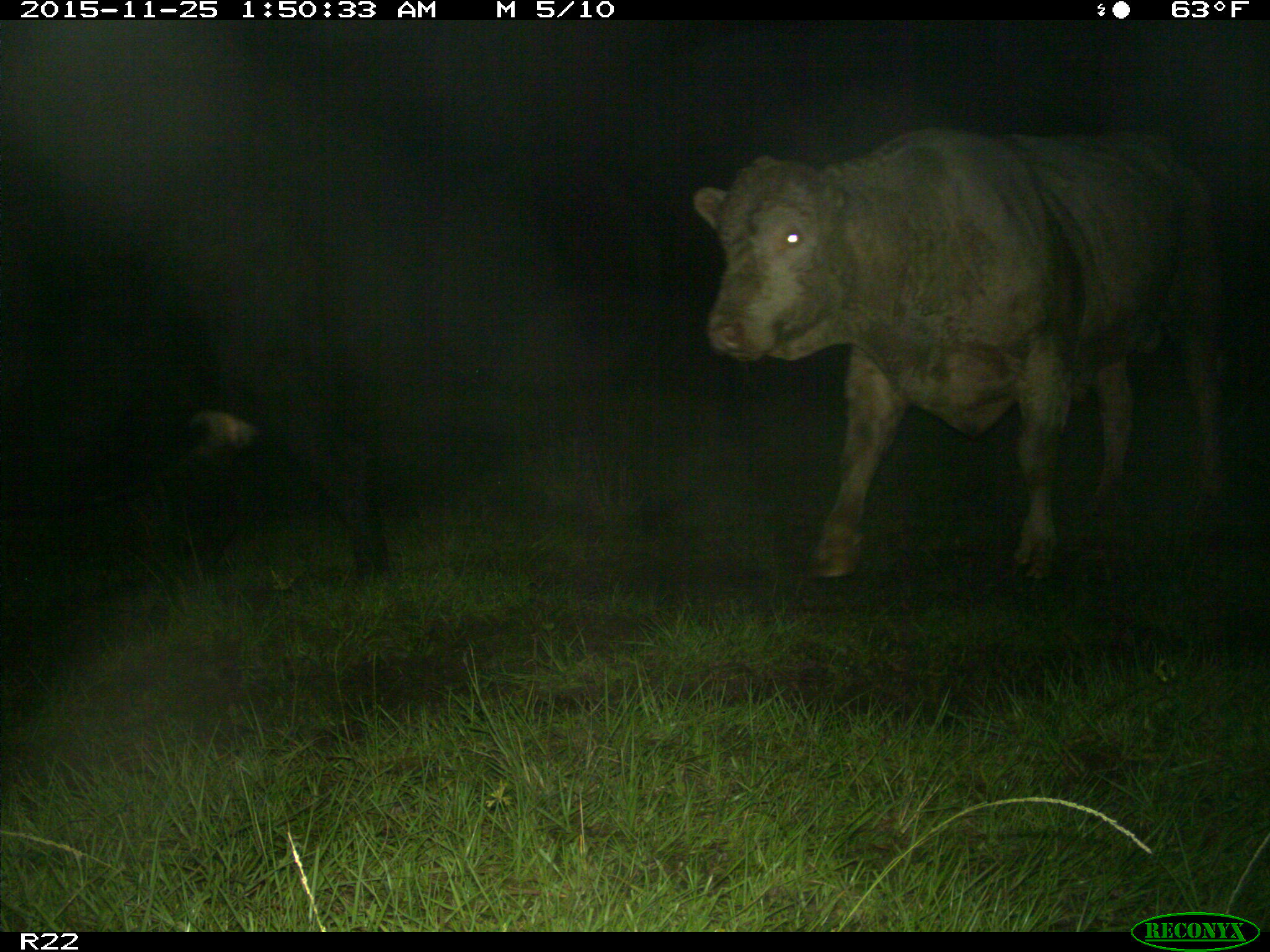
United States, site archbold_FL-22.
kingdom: Animalia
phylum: Chordata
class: Mammalia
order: Artiodactyla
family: Bovidae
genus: Bos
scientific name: Bos taurus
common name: domestic cow